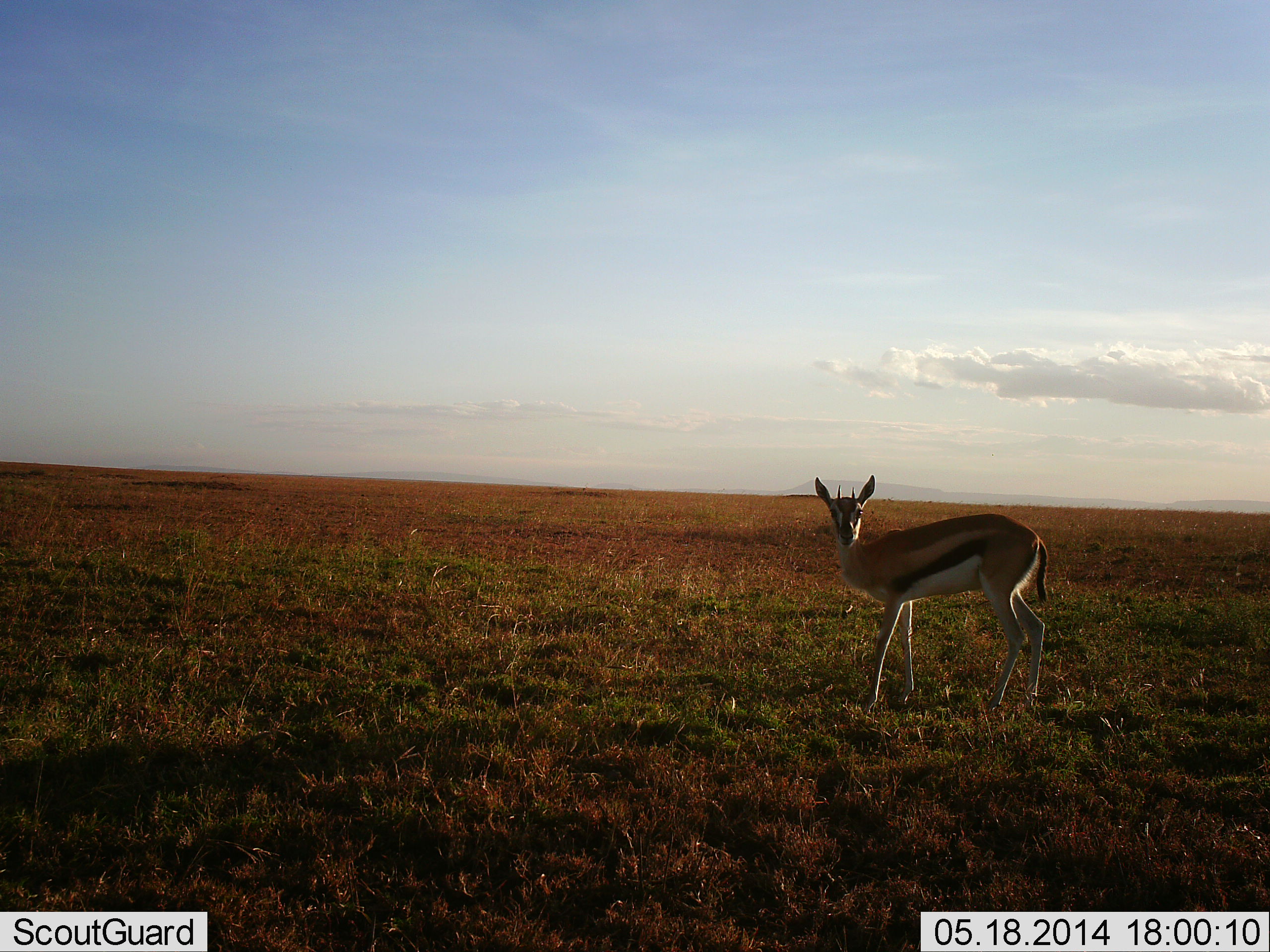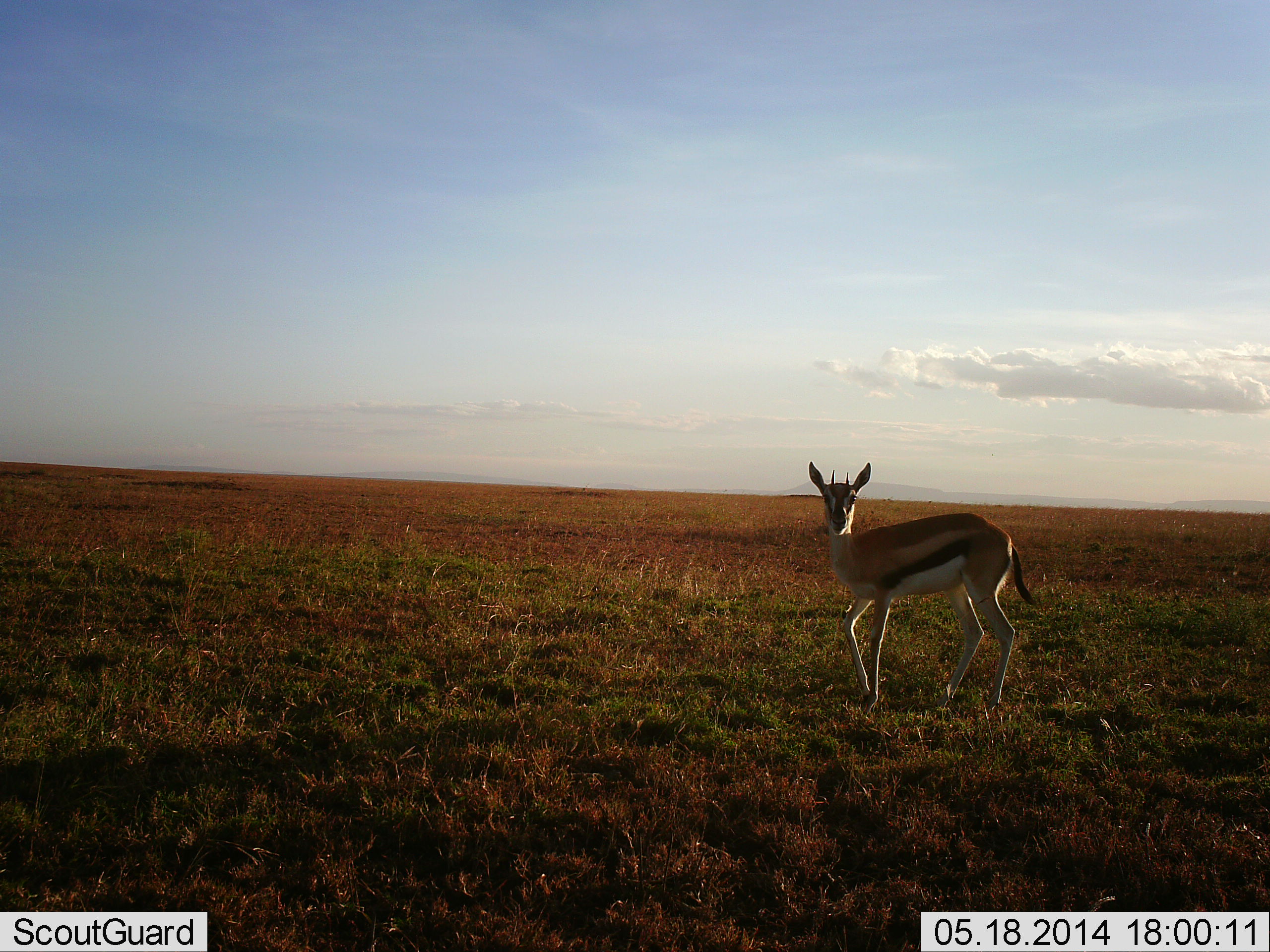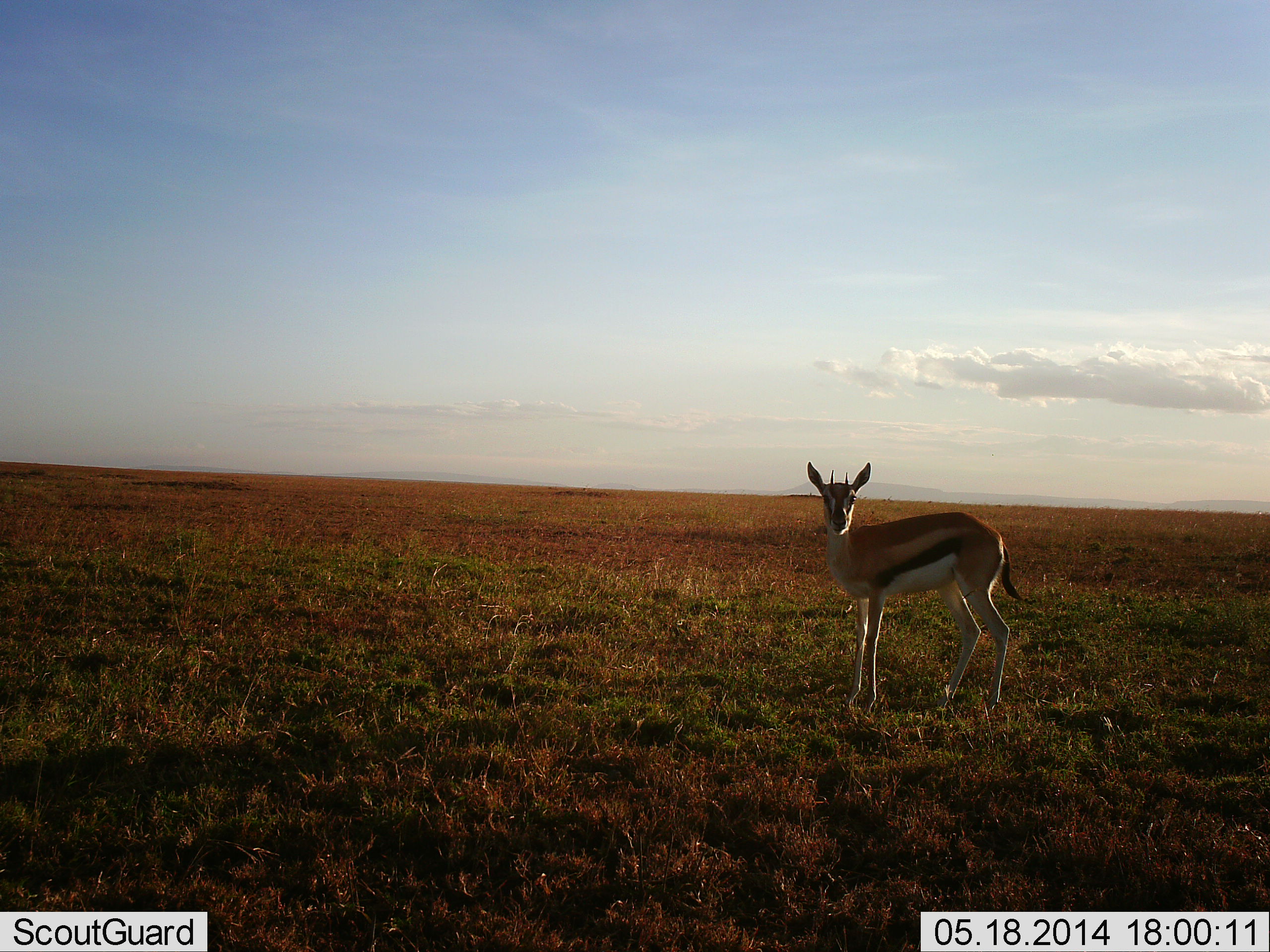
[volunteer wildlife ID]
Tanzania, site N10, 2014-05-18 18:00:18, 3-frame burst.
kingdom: Animalia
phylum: Chordata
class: Mammalia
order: Artiodactyla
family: Bovidae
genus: Eudorcas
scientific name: Eudorcas thomsonii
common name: thomson's gazelle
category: gazellethomsons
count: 1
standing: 60%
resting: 0%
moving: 40%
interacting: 0%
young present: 0%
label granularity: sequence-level